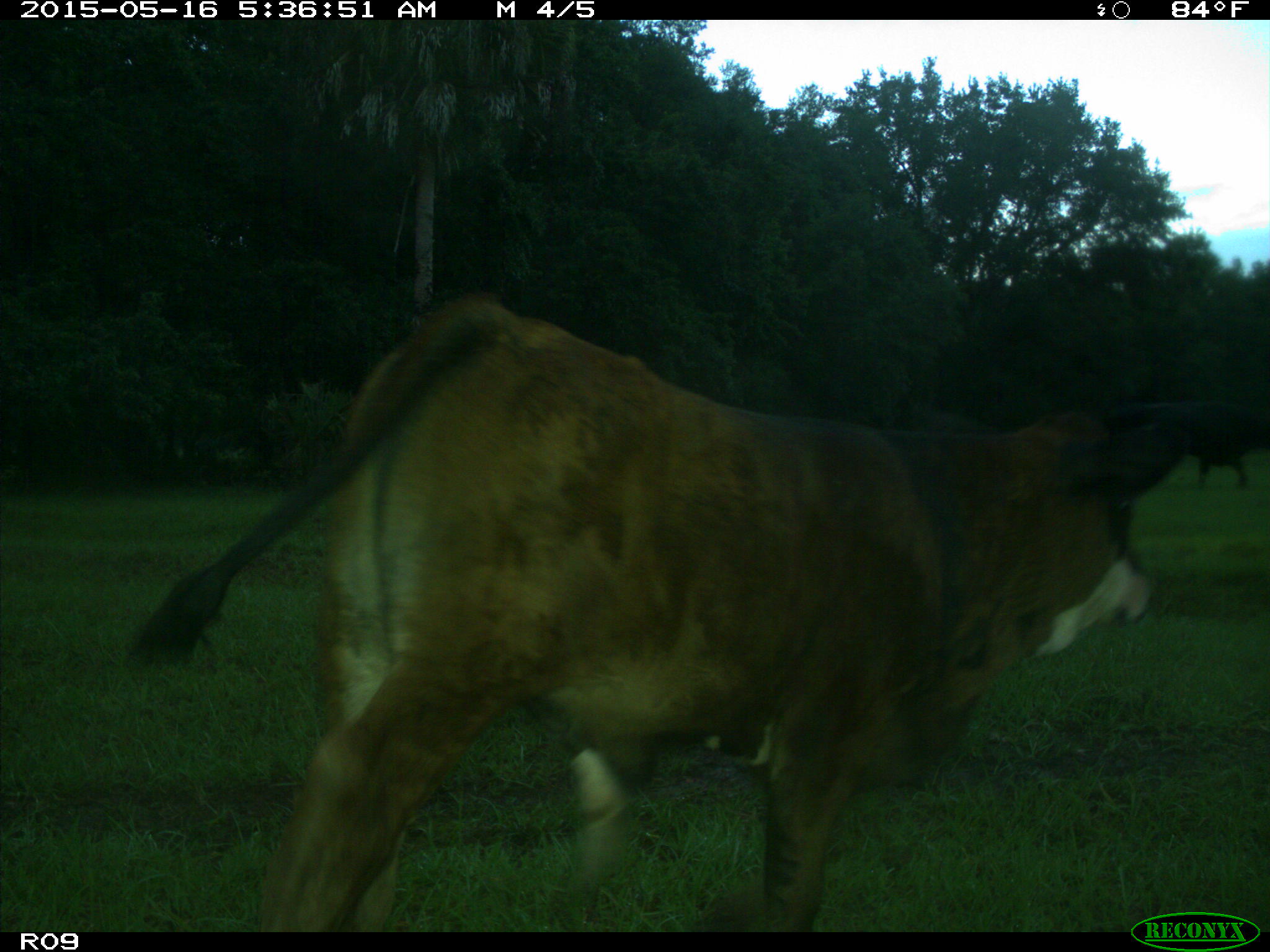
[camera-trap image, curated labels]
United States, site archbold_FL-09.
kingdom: Animalia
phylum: Chordata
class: Mammalia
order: Artiodactyla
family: Bovidae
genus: Bos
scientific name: Bos taurus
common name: domestic cow